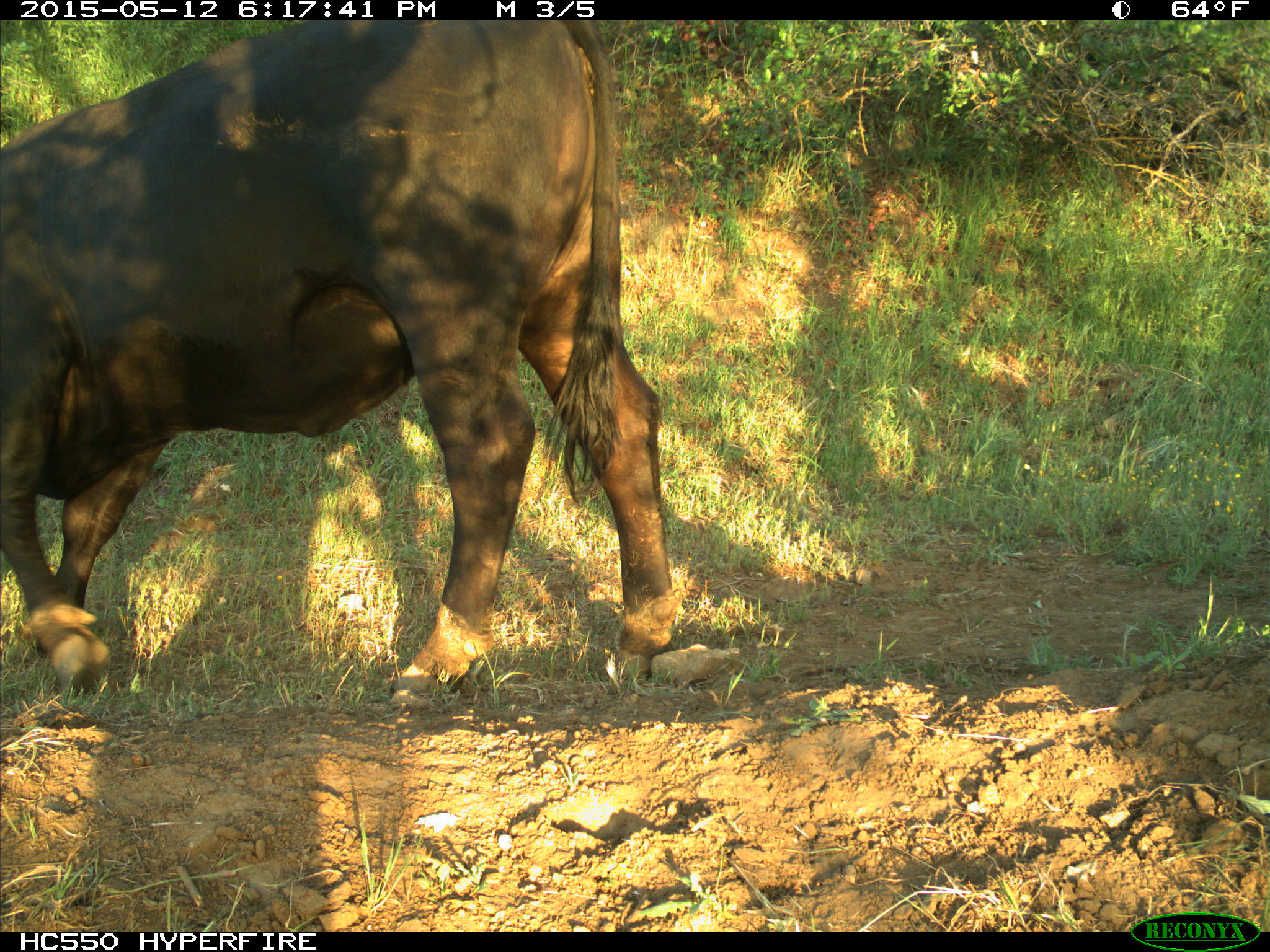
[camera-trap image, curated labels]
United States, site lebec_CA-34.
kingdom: Animalia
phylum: Chordata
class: Mammalia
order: Artiodactyla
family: Bovidae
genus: Bos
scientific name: Bos taurus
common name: domestic cow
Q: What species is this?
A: Bos taurus (domestic cow).